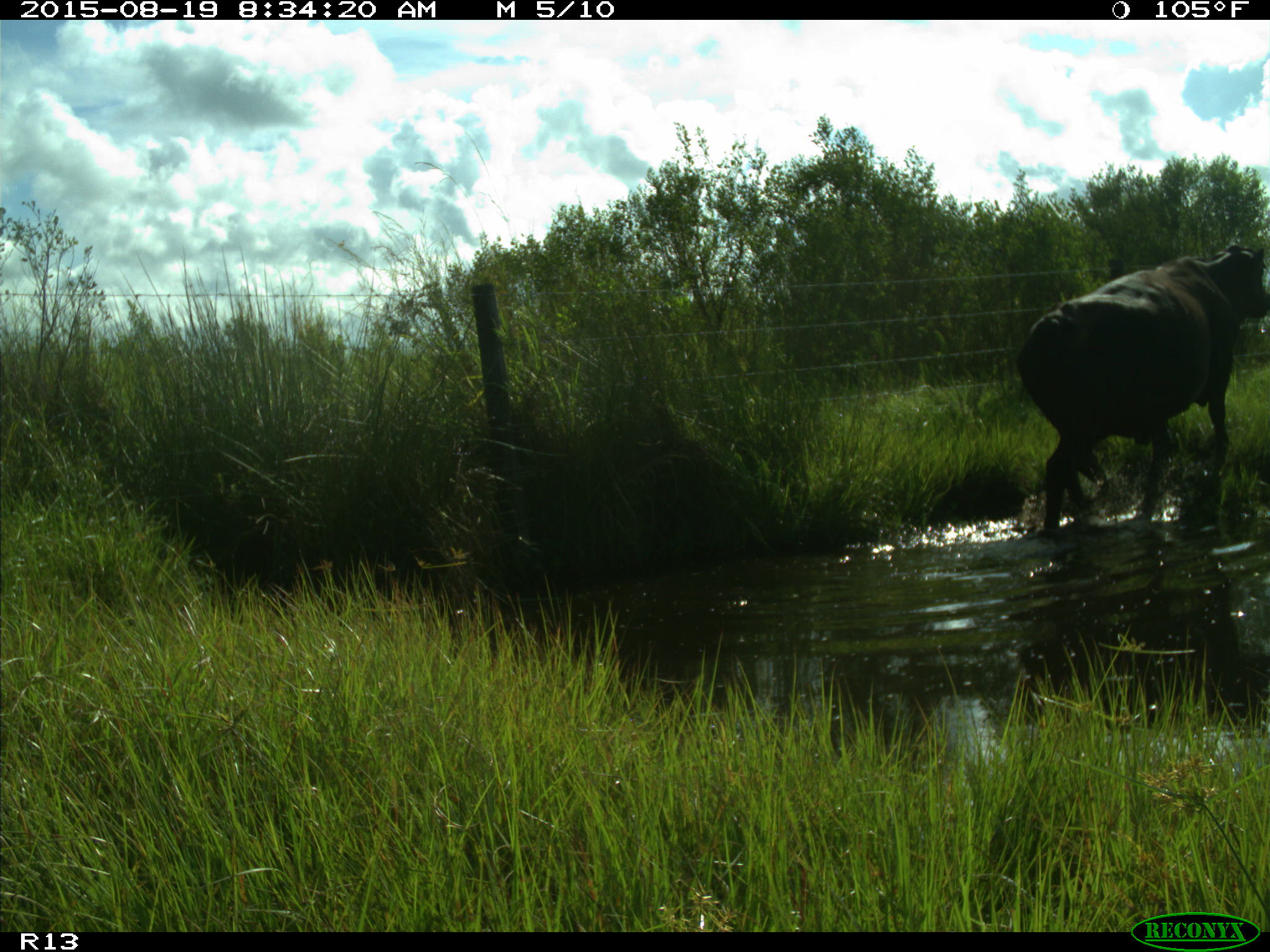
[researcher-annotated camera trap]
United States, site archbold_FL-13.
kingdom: Animalia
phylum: Chordata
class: Mammalia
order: Artiodactyla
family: Bovidae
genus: Bos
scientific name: Bos taurus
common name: domestic cow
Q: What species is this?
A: Bos taurus (domestic cow).